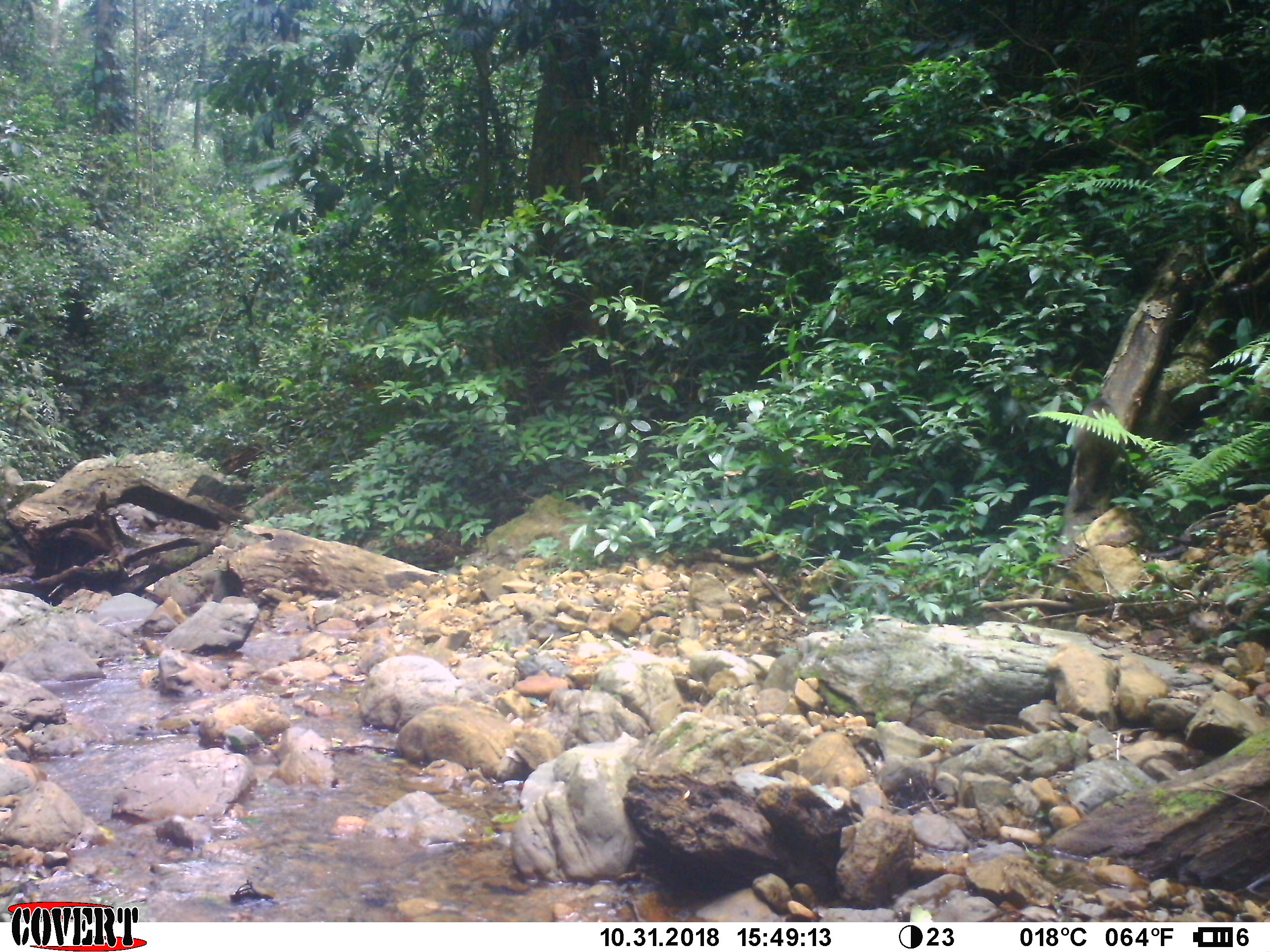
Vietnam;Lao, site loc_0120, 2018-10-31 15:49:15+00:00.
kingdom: Animalia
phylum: Chordata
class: Mammalia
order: Primates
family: Cercopithecidae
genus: Macaca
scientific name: Macaca arctoides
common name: stump-tailed macaque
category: stump tailed macaque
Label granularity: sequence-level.